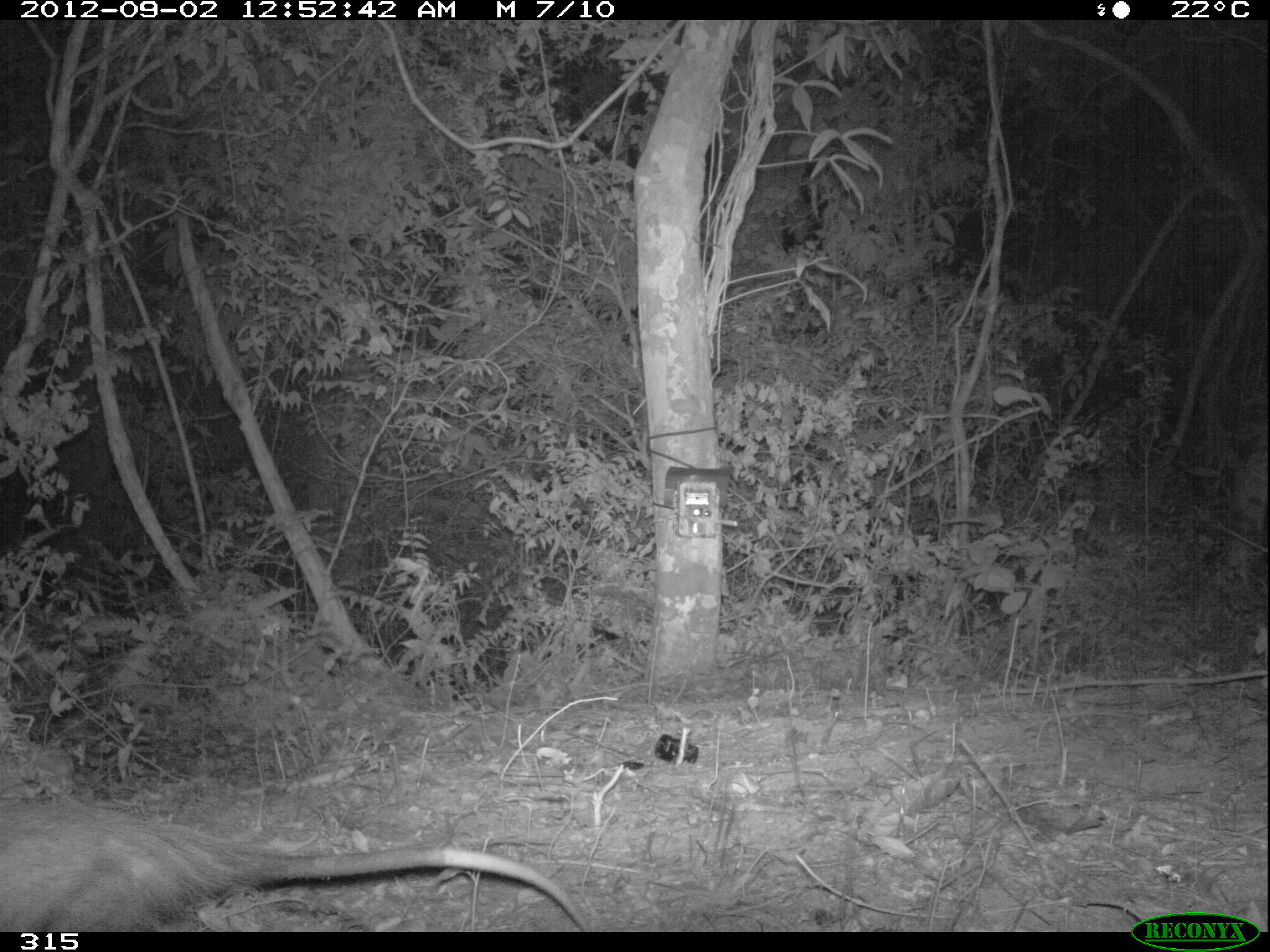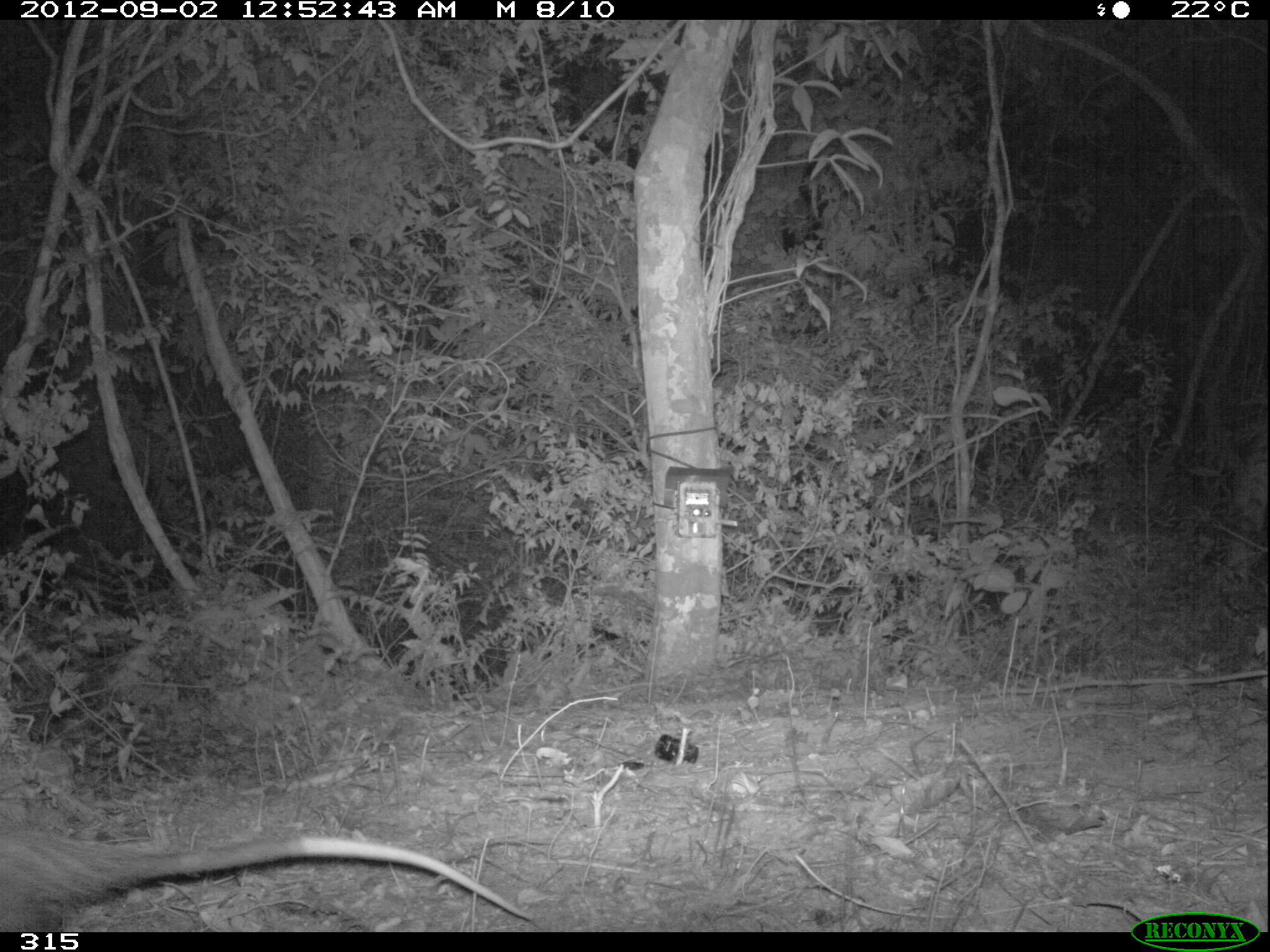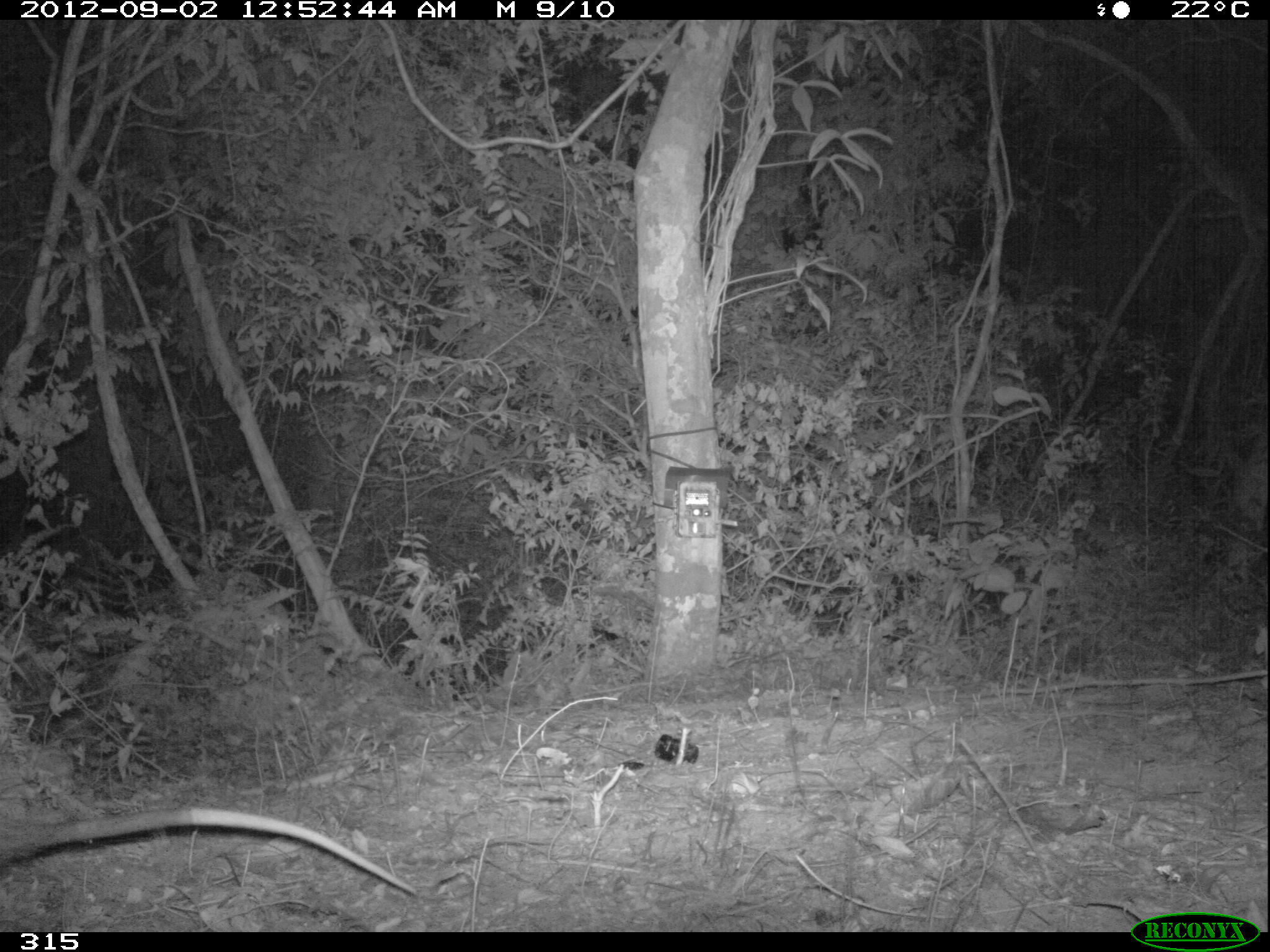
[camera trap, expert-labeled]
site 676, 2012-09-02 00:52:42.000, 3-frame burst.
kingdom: Animalia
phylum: Chordata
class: Mammalia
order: Didelphimorphia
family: Didelphidae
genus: Didelphis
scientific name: Didelphis marsupialis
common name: southern opossum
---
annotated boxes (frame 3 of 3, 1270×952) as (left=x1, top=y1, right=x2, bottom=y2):
didelphis marsupialis: (left=0, top=807, right=415, bottom=894)